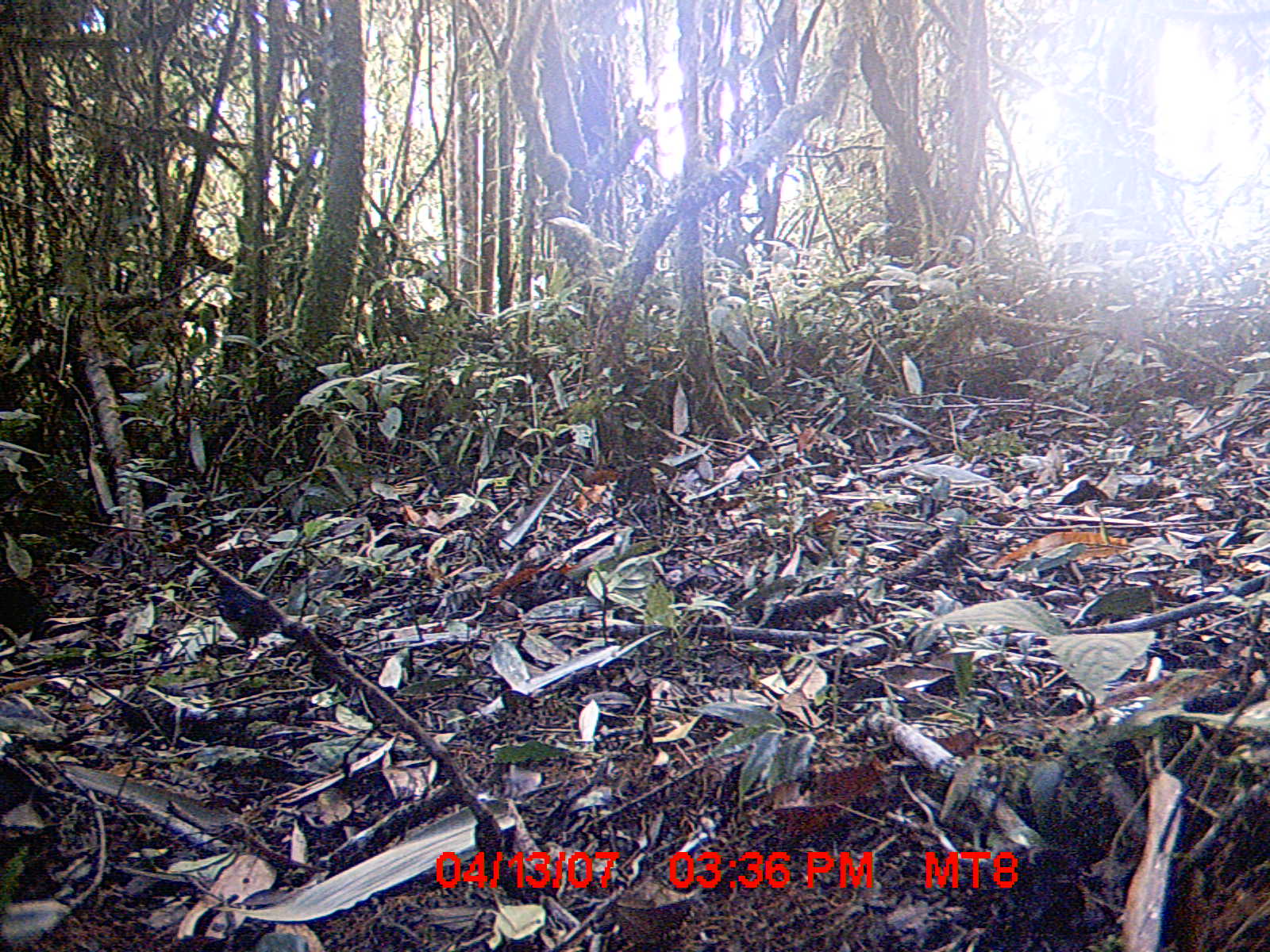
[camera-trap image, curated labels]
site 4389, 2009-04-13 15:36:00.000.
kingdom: Animalia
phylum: Chordata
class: Aves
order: Passeriformes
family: Muscicapidae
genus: Copsychus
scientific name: Copsychus albospecularis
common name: madagascar magpie-robin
Copsychus albospecularis (madagascar magpie-robin), count 1.